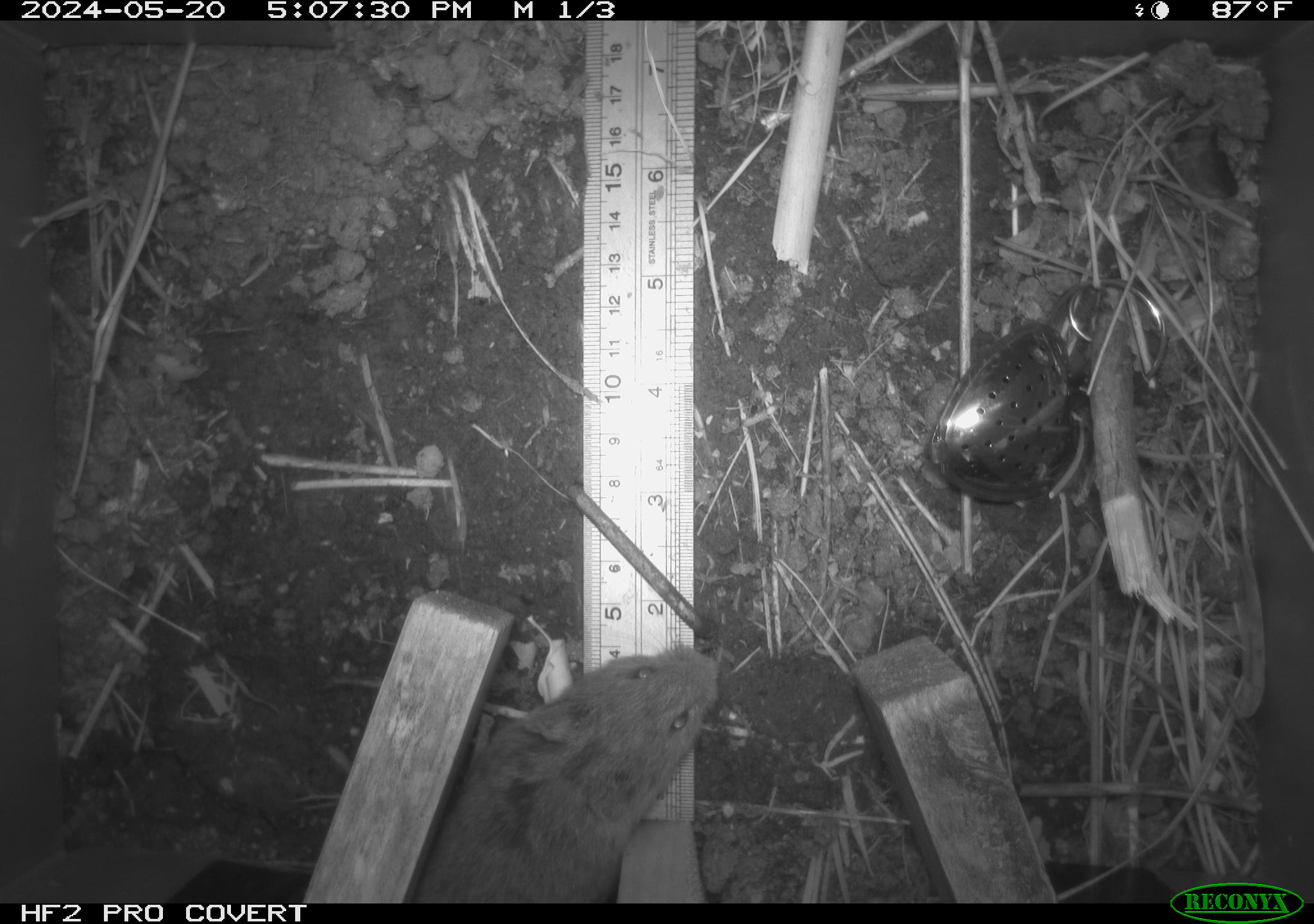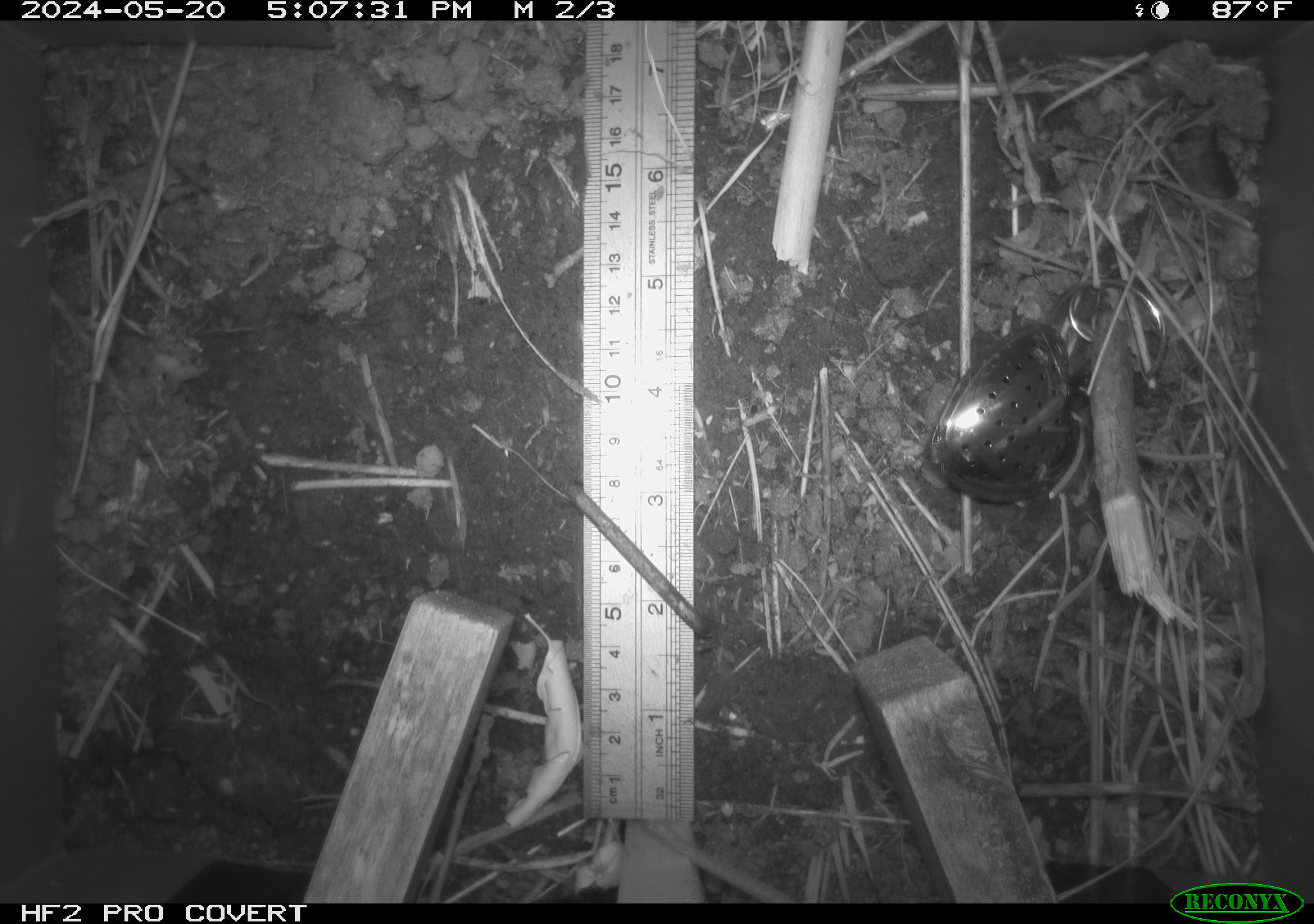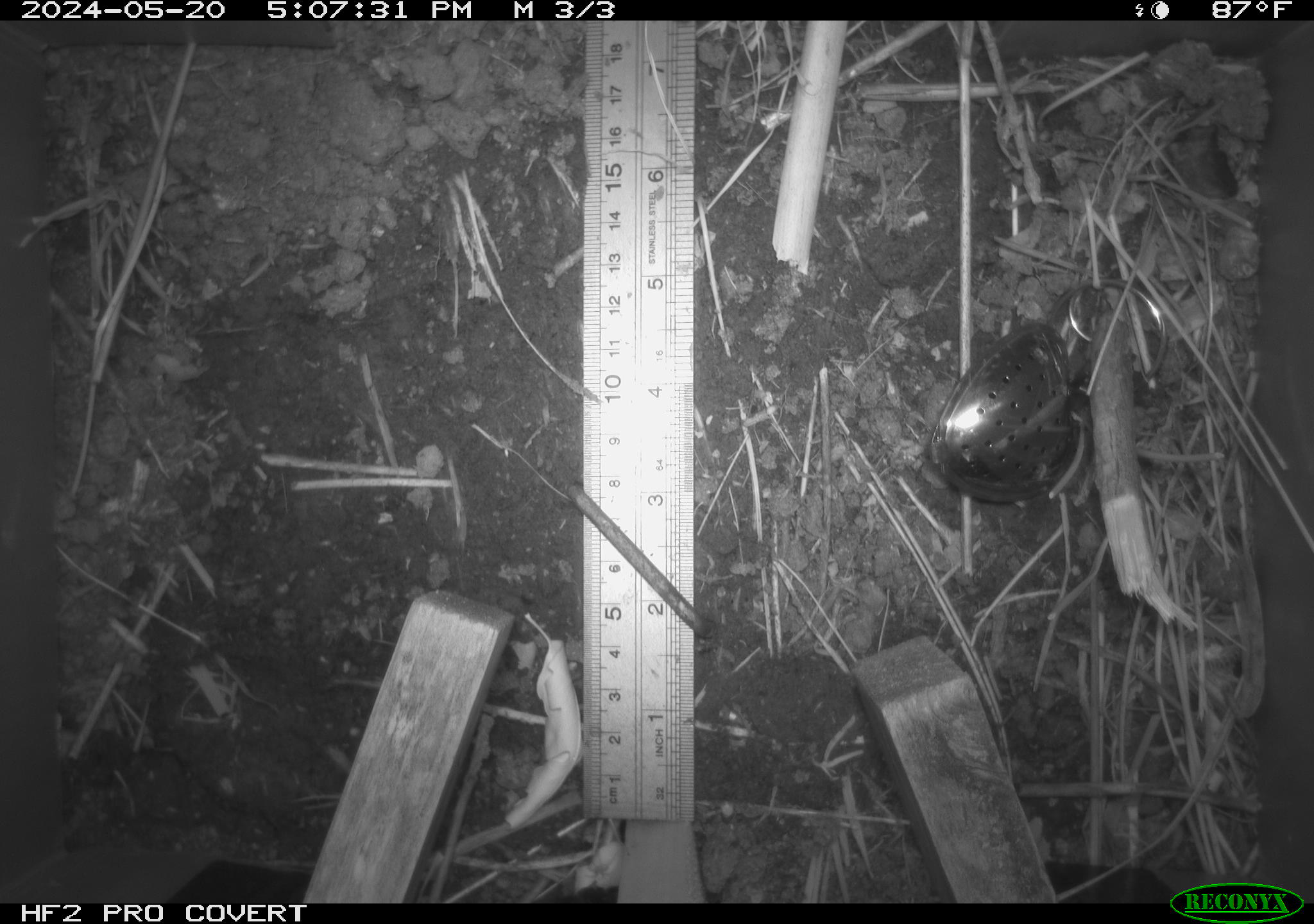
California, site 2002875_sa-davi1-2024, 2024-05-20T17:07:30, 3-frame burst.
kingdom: Animalia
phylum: Chordata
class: Mammalia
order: Rodentia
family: Cricetidae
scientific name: Arvicolinae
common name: voles, lemmings, and muskrats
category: arvicolinae subfamily